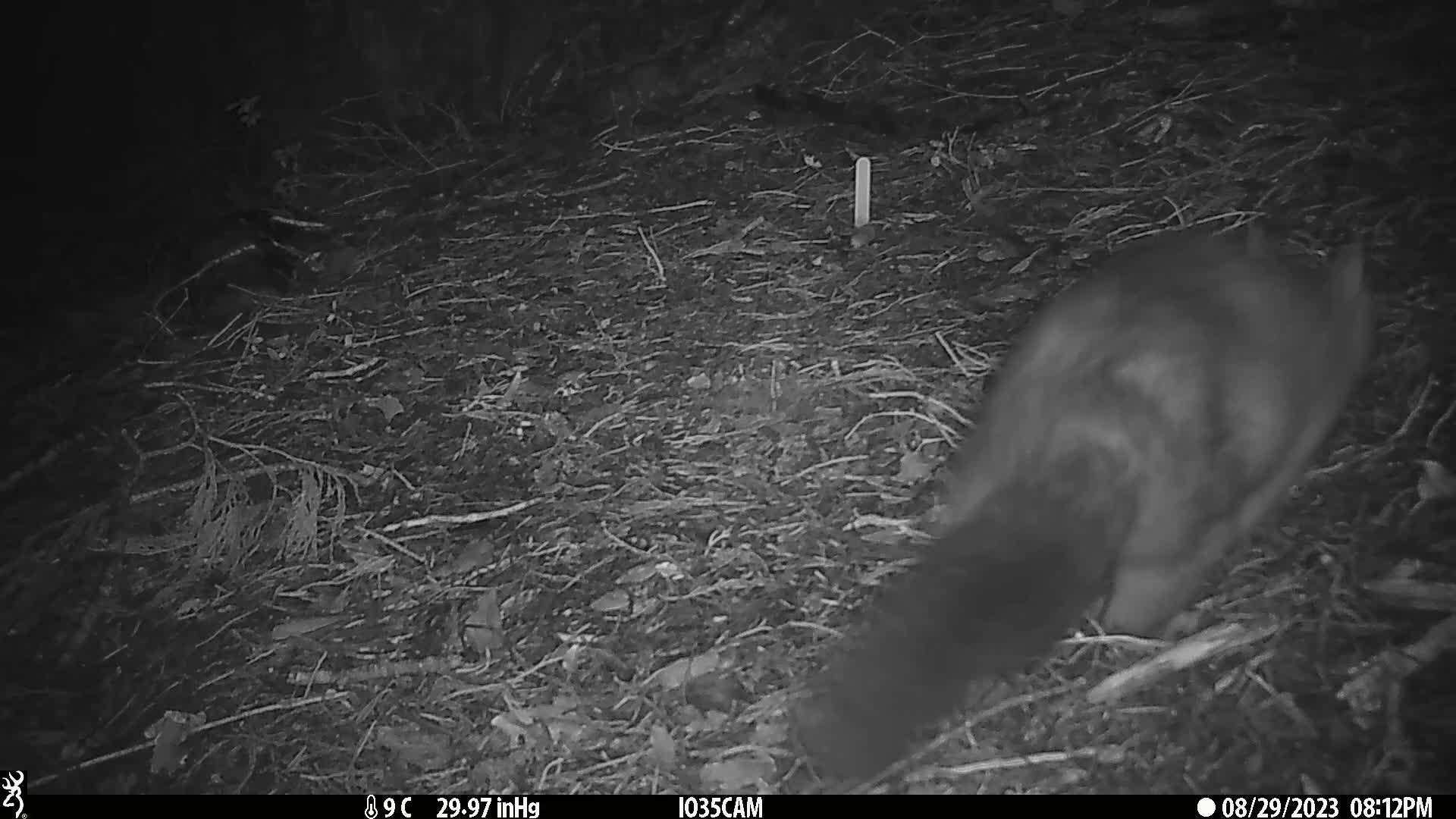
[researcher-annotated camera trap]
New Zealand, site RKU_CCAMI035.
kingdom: Animalia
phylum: Chordata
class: Mammalia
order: Diprotodontia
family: Phalangeridae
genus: Trichosurus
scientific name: Trichosurus vulpecula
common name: common brushtail possum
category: possum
Possum (common brushtail possum) (Trichosurus vulpecula).